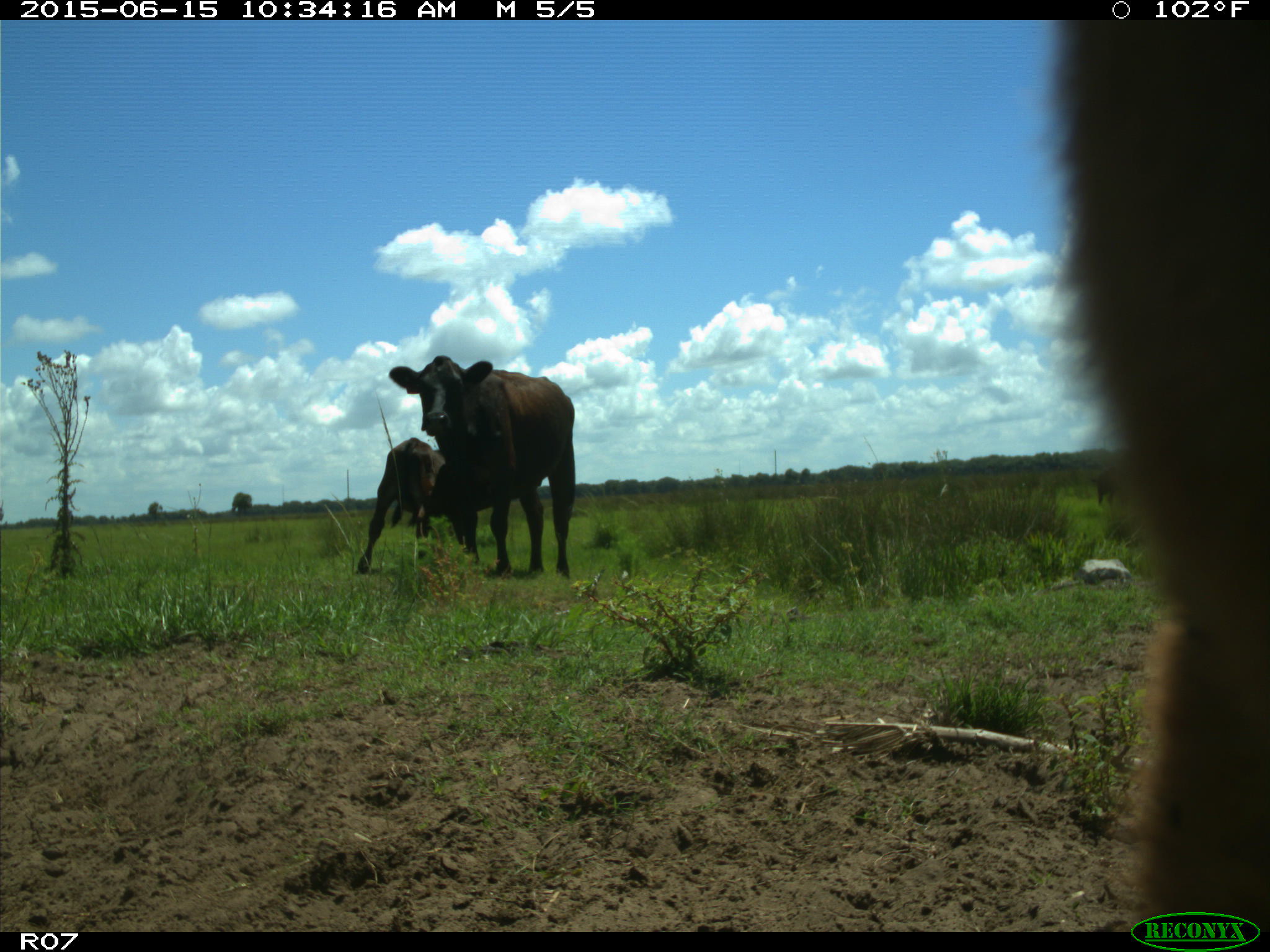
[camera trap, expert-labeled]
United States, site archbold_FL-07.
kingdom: Animalia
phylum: Chordata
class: Mammalia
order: Artiodactyla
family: Bovidae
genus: Bos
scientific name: Bos taurus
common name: domestic cow